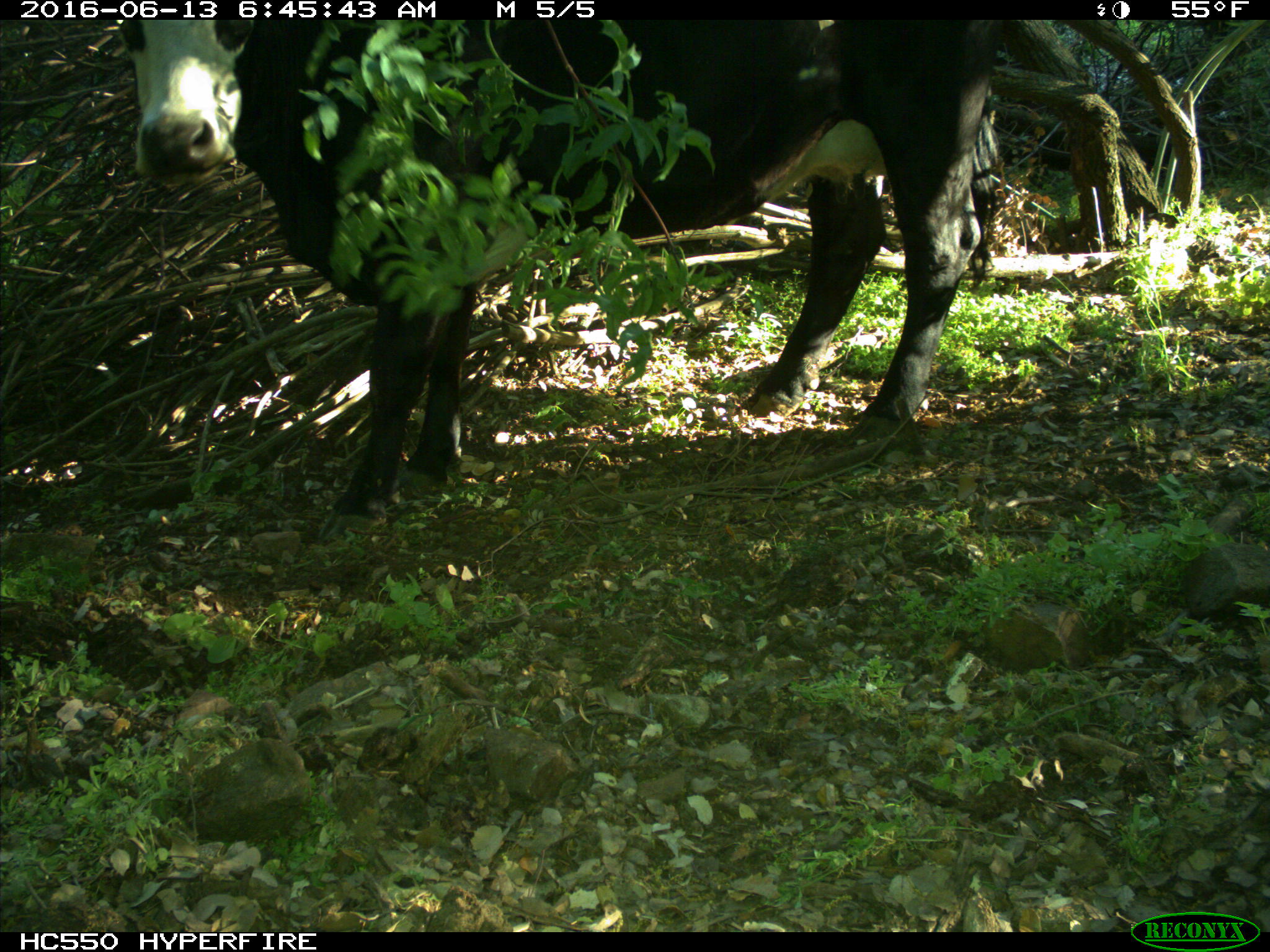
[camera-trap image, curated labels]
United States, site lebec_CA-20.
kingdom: Animalia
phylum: Chordata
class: Mammalia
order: Artiodactyla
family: Bovidae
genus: Bos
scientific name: Bos taurus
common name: domestic cow